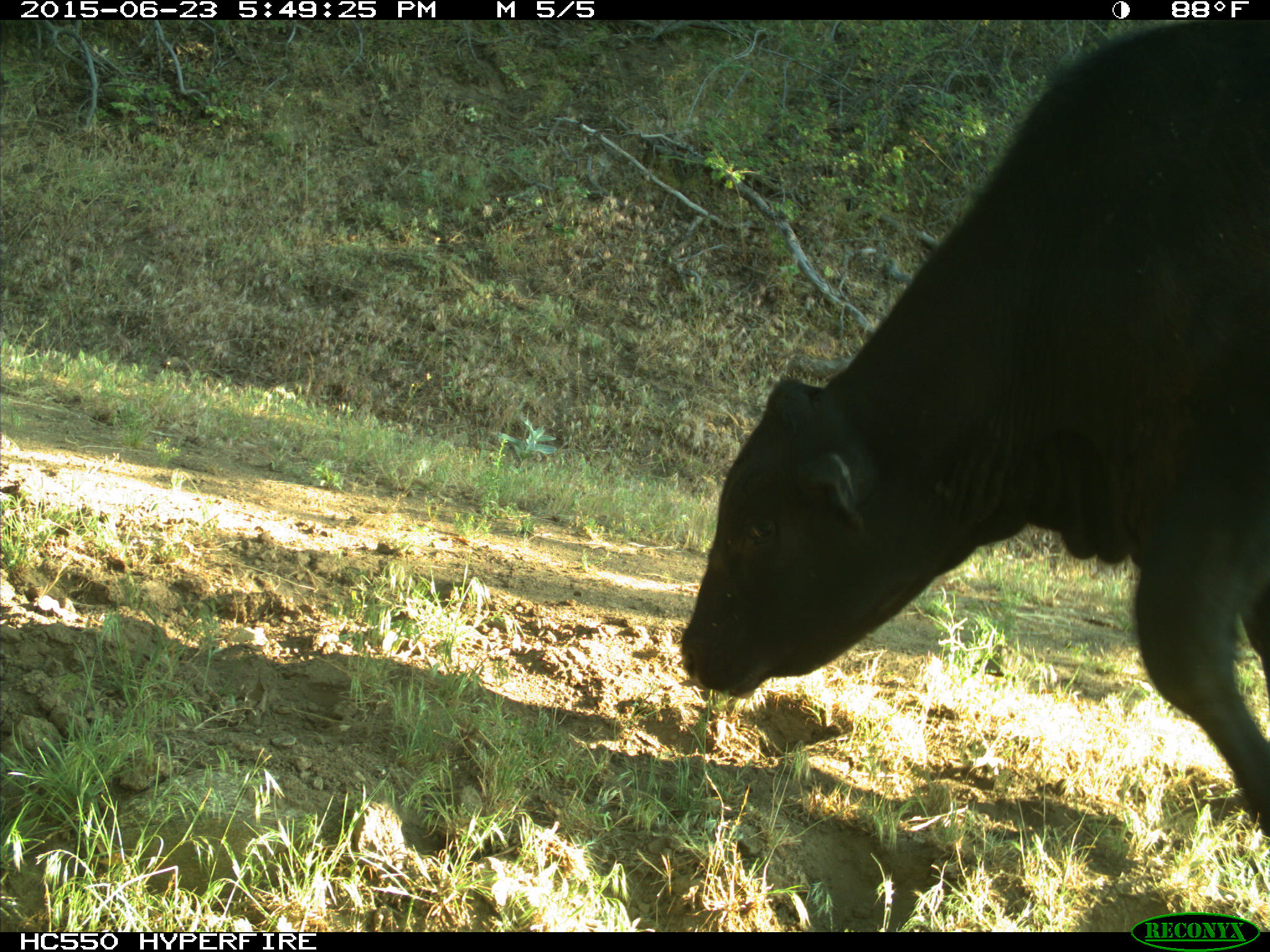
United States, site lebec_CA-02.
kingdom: Animalia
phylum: Chordata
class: Mammalia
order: Artiodactyla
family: Bovidae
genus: Bos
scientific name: Bos taurus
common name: domestic cow